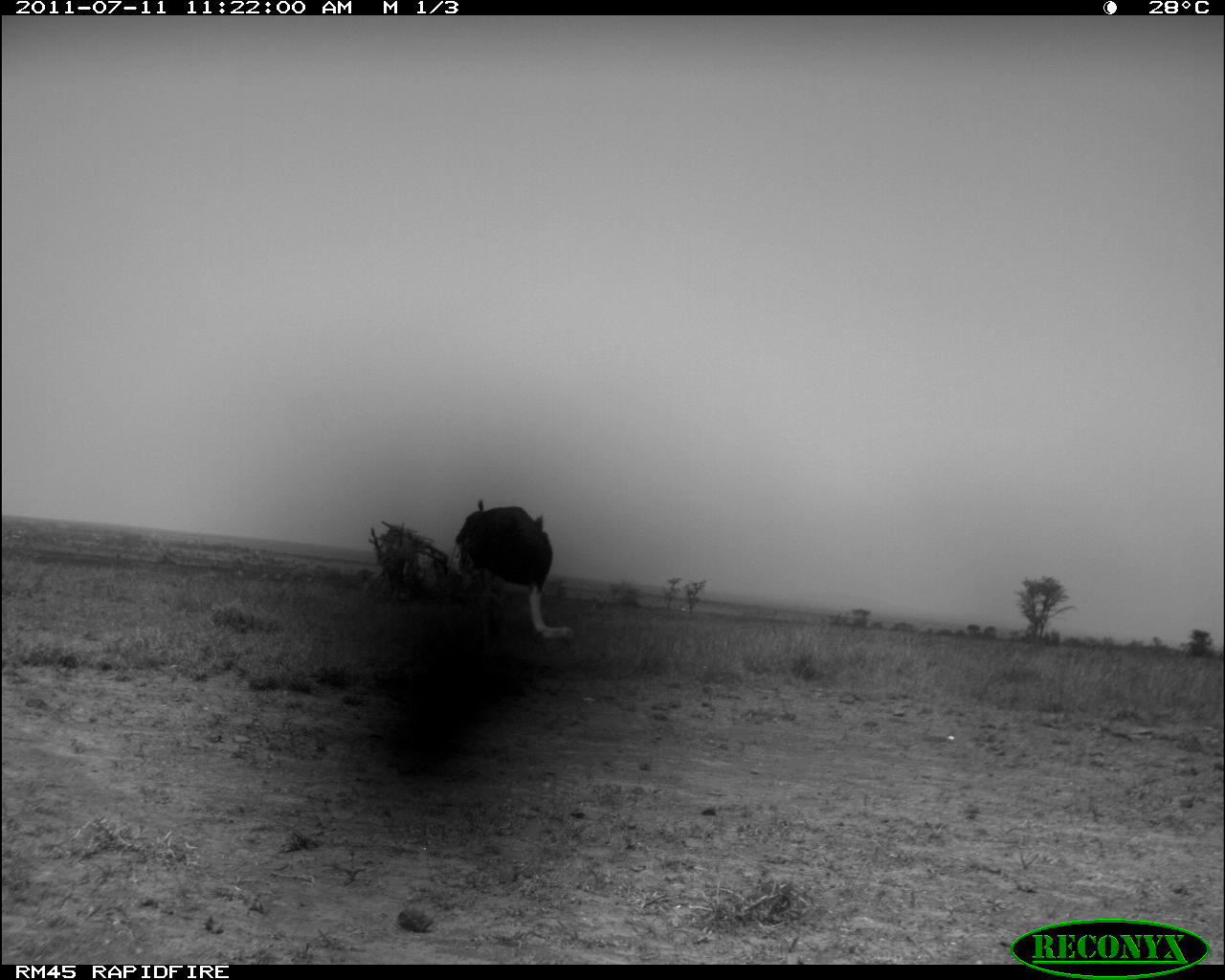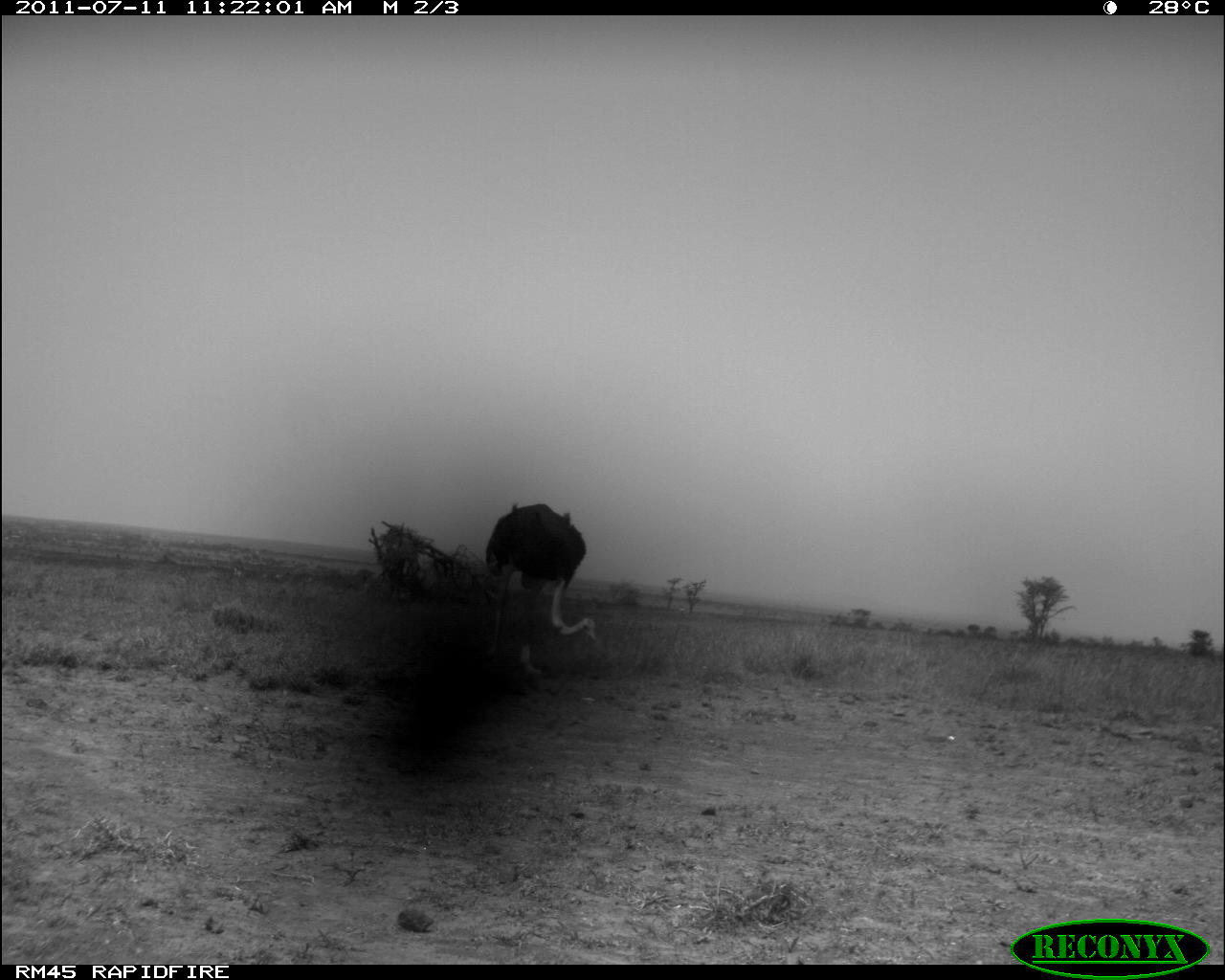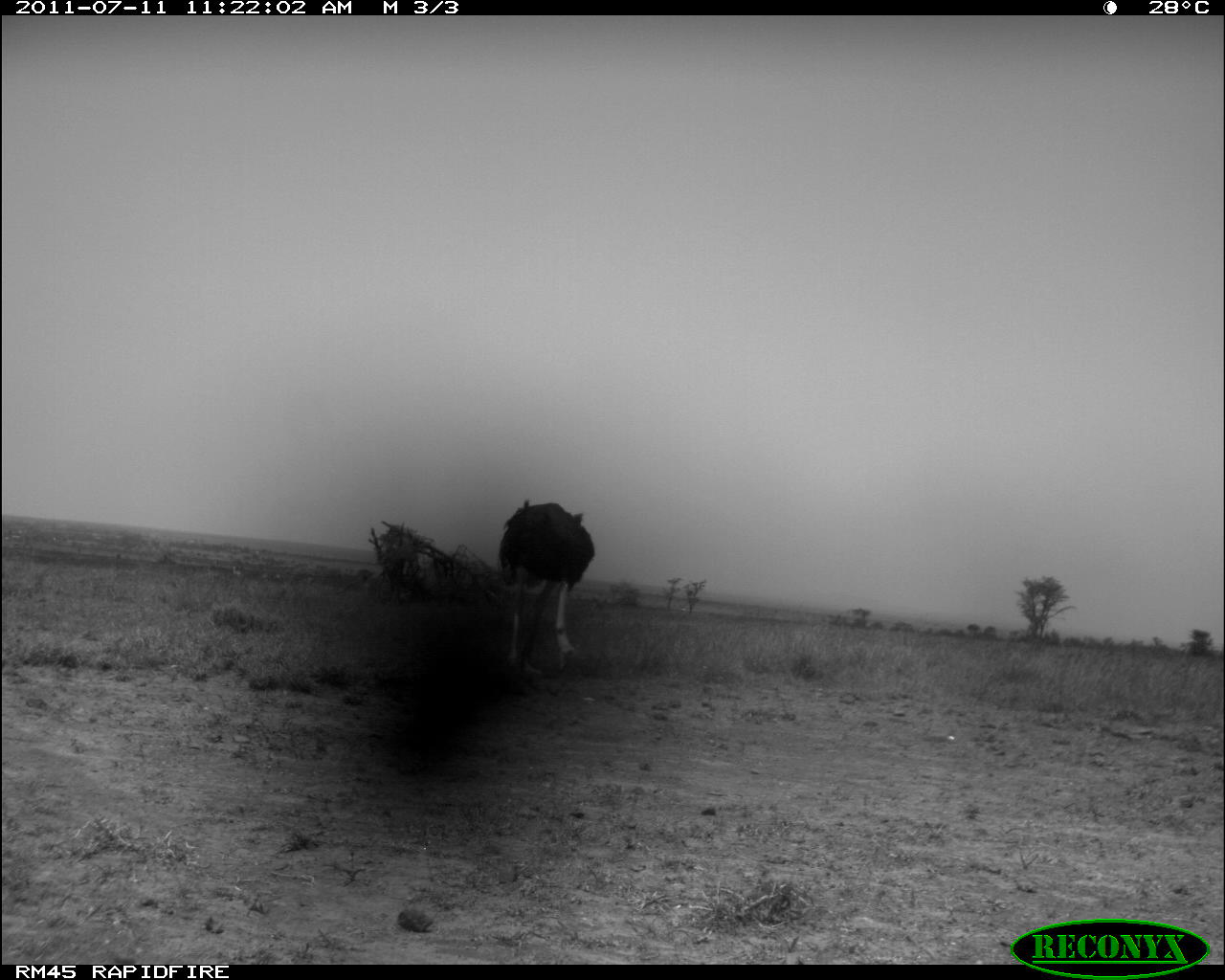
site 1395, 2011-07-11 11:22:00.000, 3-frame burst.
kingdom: Animalia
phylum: Chordata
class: Aves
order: Struthioniformes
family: Struthionidae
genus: Struthio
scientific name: Struthio camelus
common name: common ostrich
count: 1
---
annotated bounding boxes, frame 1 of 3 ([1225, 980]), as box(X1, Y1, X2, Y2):
struthio camelus: box(444, 498, 574, 655)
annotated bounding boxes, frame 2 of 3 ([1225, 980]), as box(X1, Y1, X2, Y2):
struthio camelus: box(480, 502, 597, 675)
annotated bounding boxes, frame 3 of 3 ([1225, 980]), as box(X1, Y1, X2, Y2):
struthio camelus: box(498, 499, 595, 675)